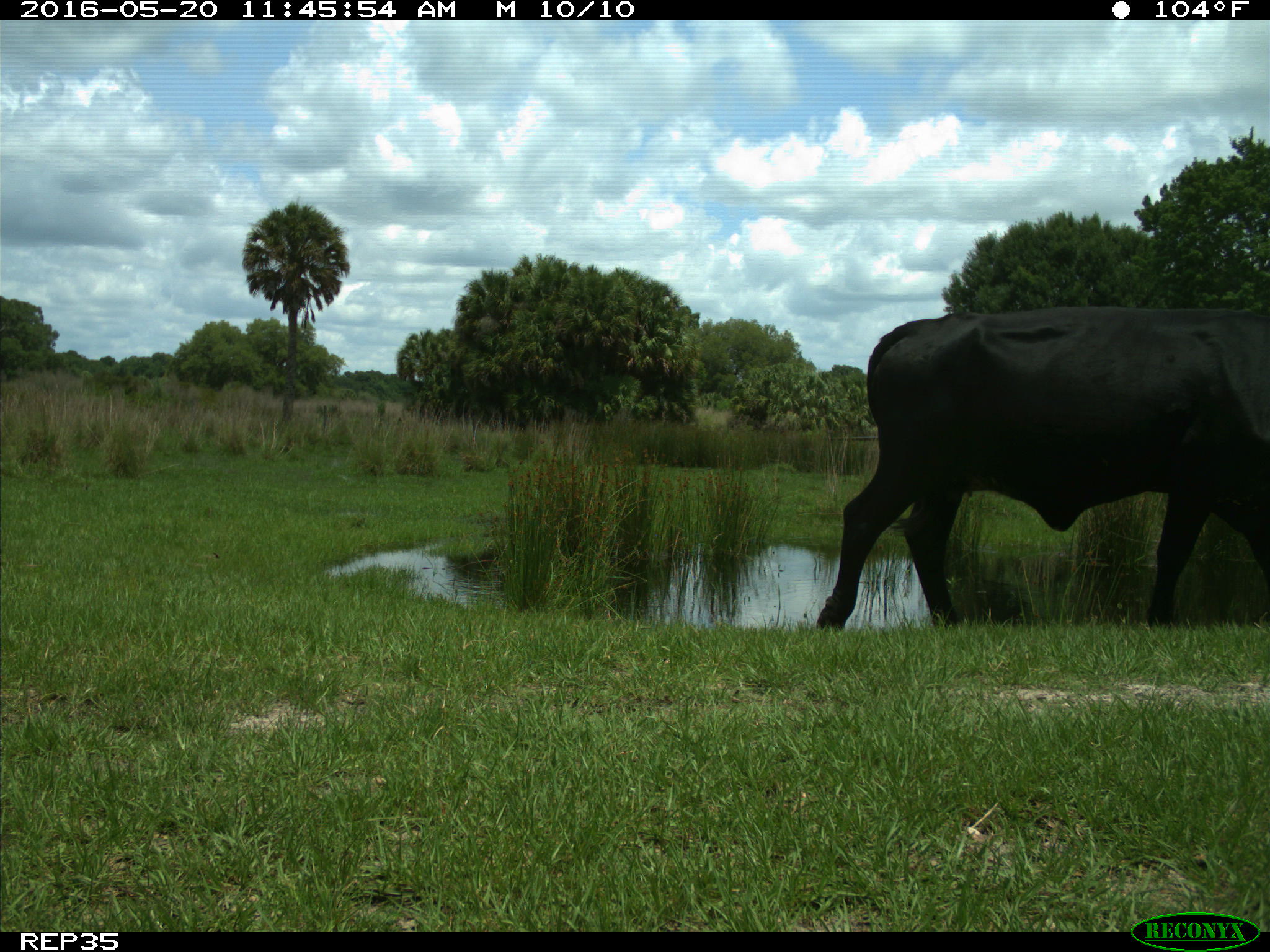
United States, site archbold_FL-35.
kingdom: Animalia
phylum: Chordata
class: Mammalia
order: Artiodactyla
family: Bovidae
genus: Bos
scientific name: Bos taurus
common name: domestic cow